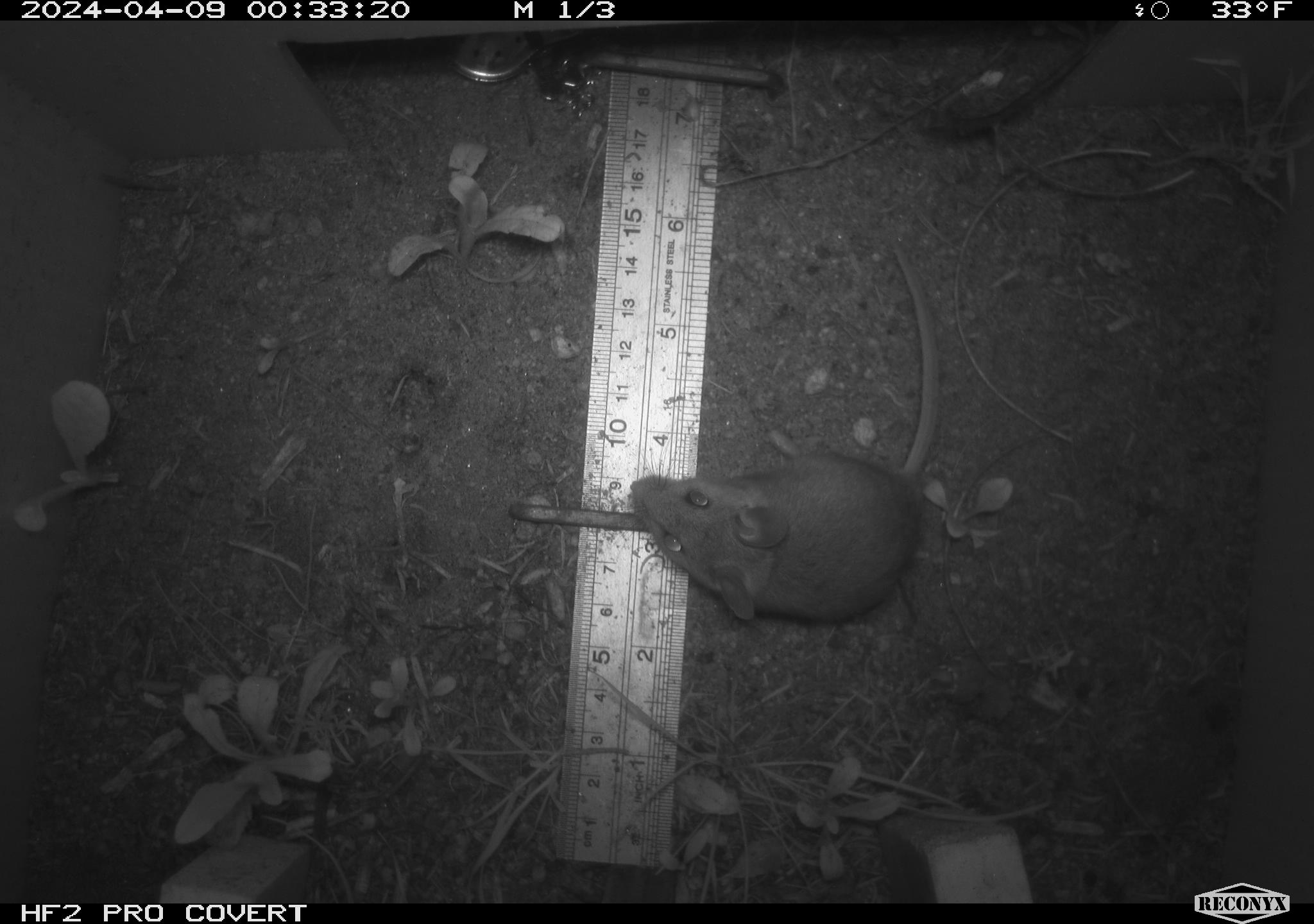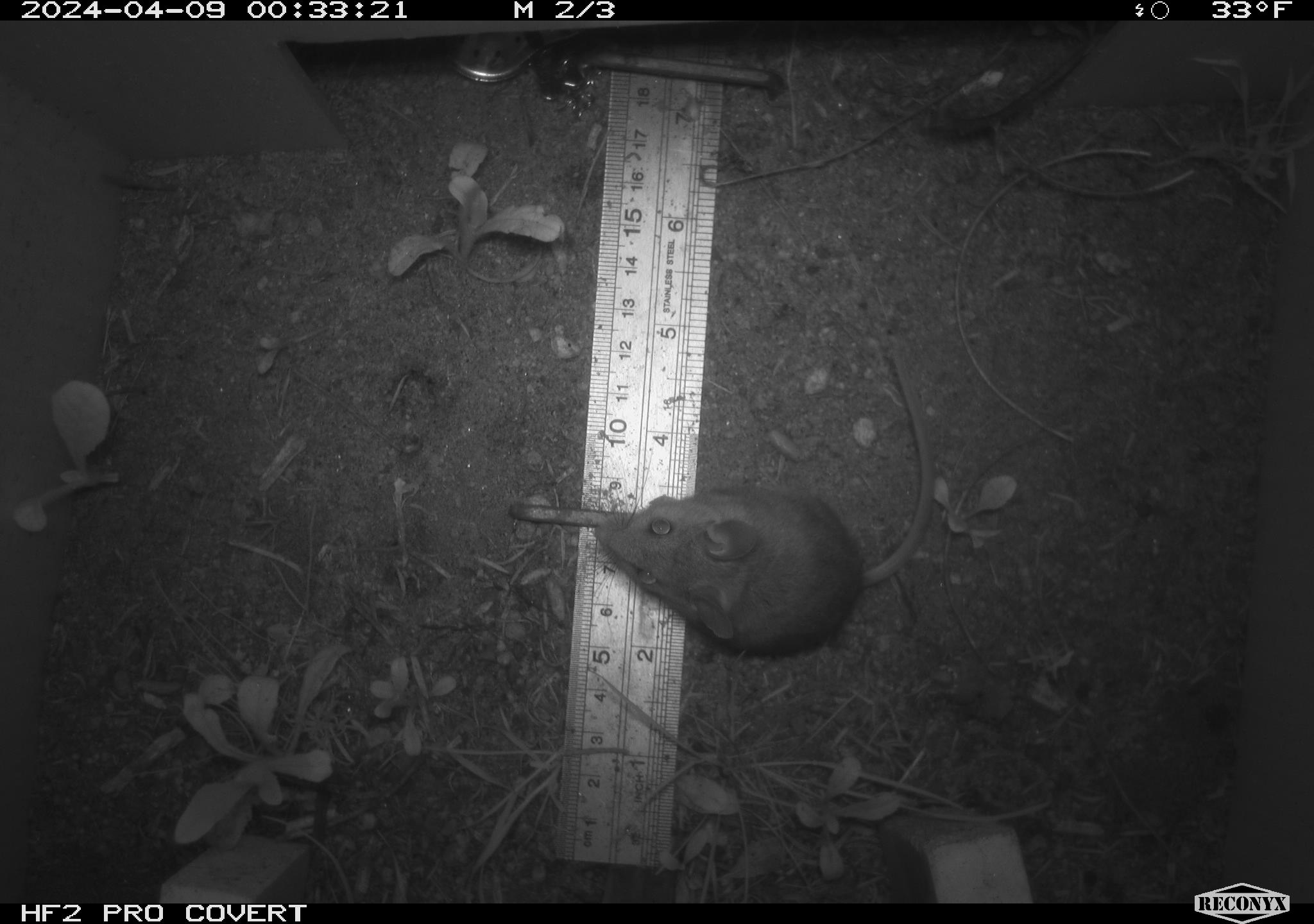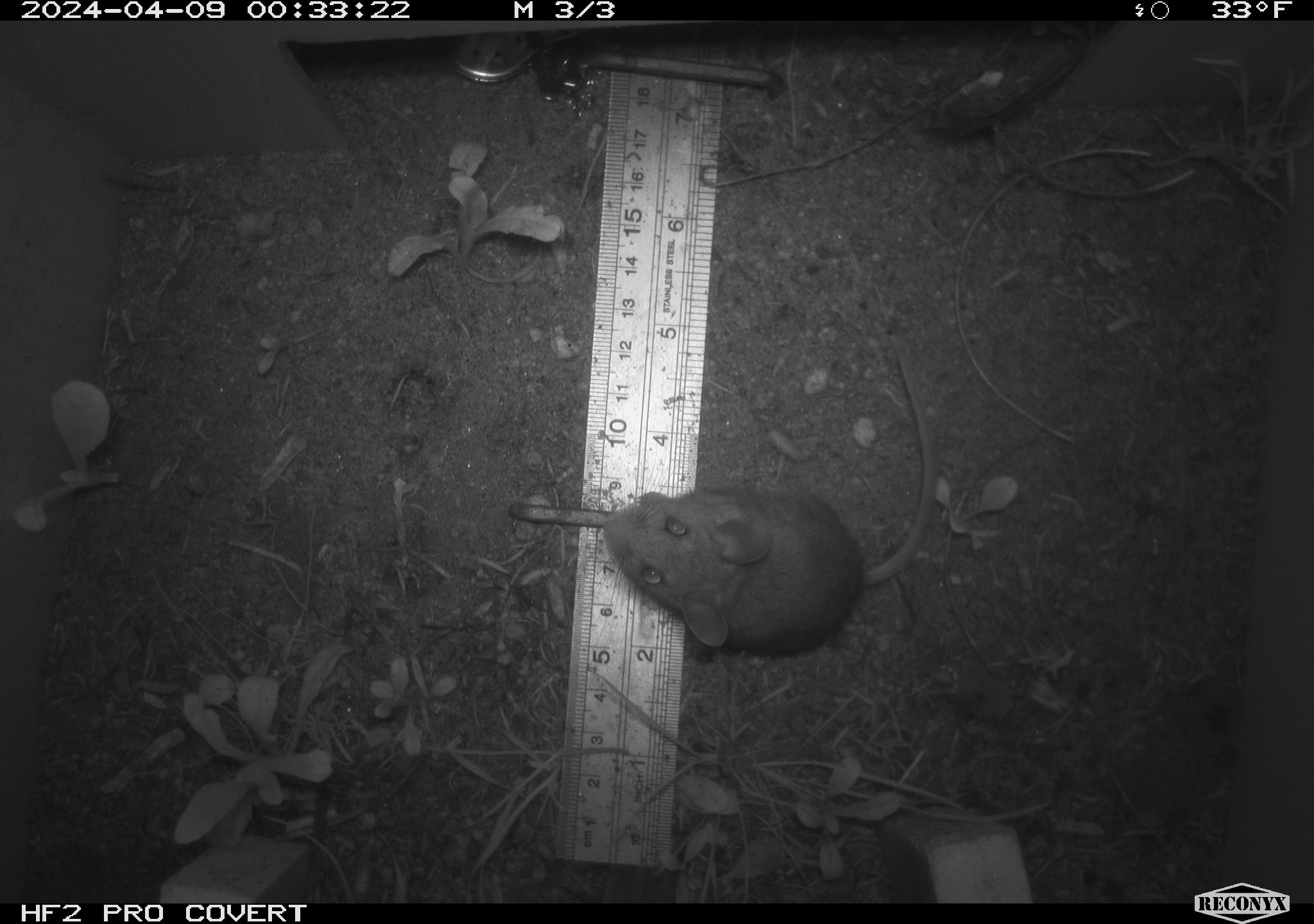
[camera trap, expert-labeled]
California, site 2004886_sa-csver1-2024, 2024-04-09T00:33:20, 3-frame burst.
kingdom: Animalia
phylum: Chordata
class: Mammalia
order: Rodentia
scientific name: Rodentia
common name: rodent